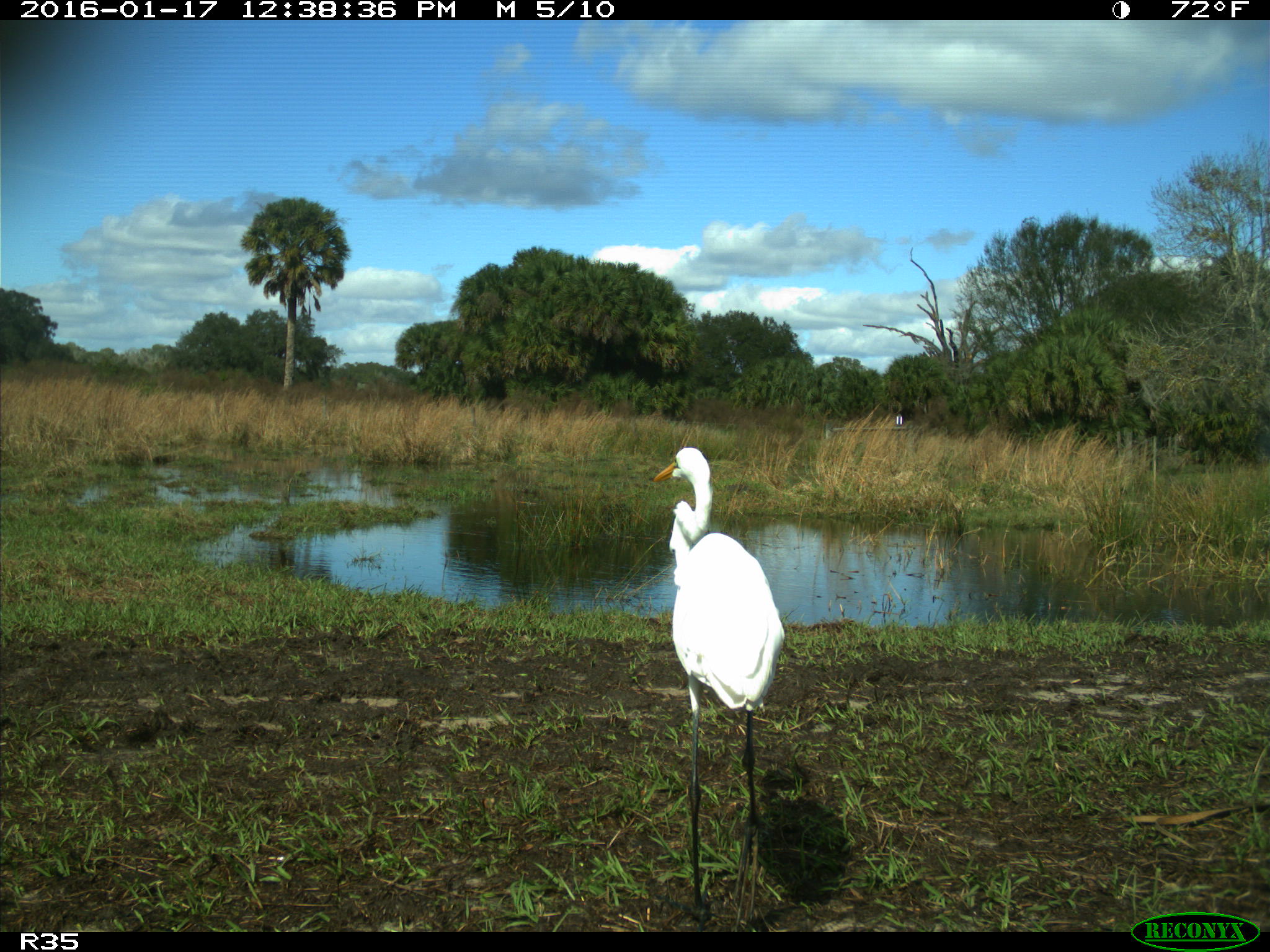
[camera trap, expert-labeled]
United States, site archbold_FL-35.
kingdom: Animalia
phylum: Chordata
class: Aves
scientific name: Aves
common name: birds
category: unidentified bird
Unidentified bird (birds) (Aves).